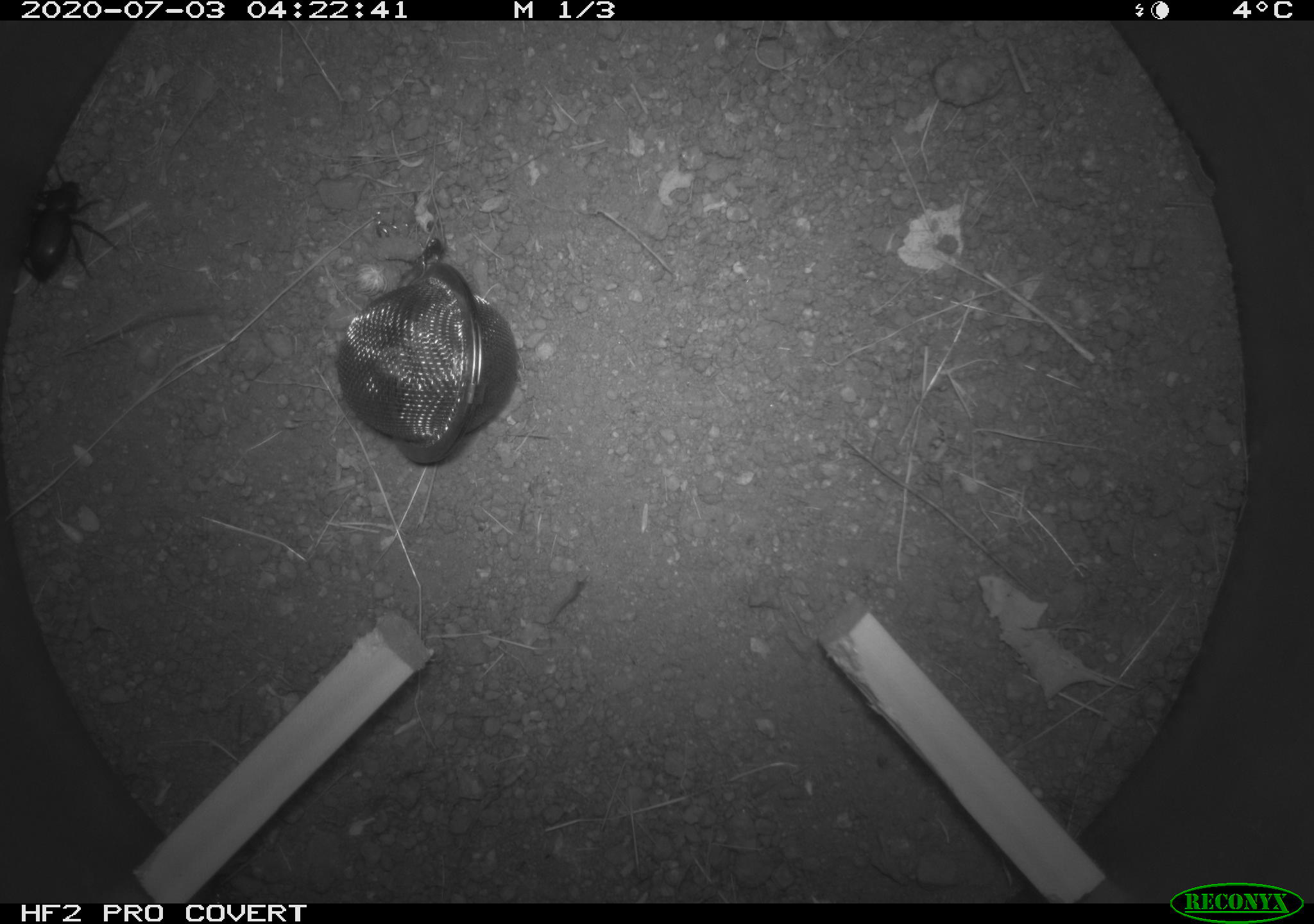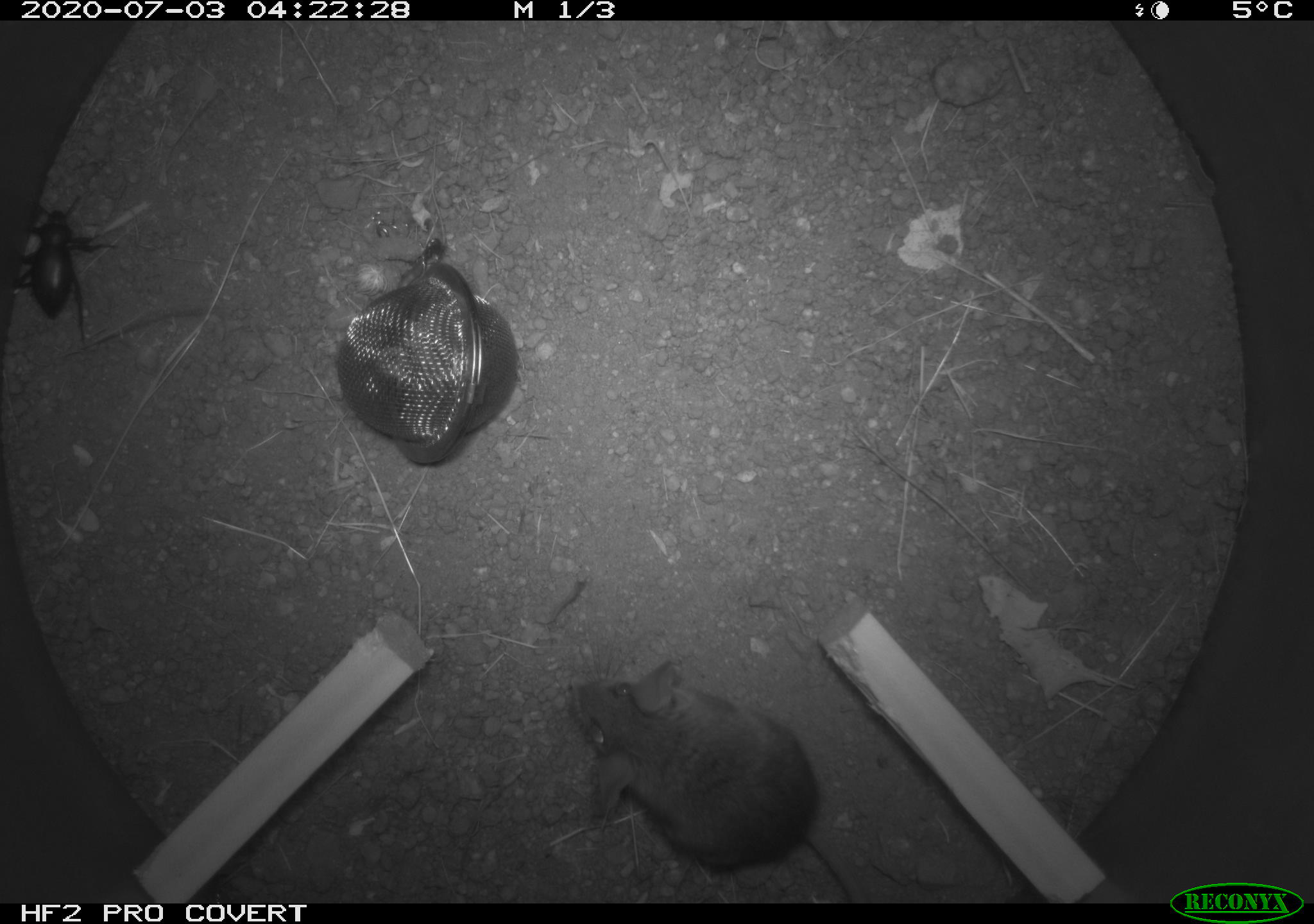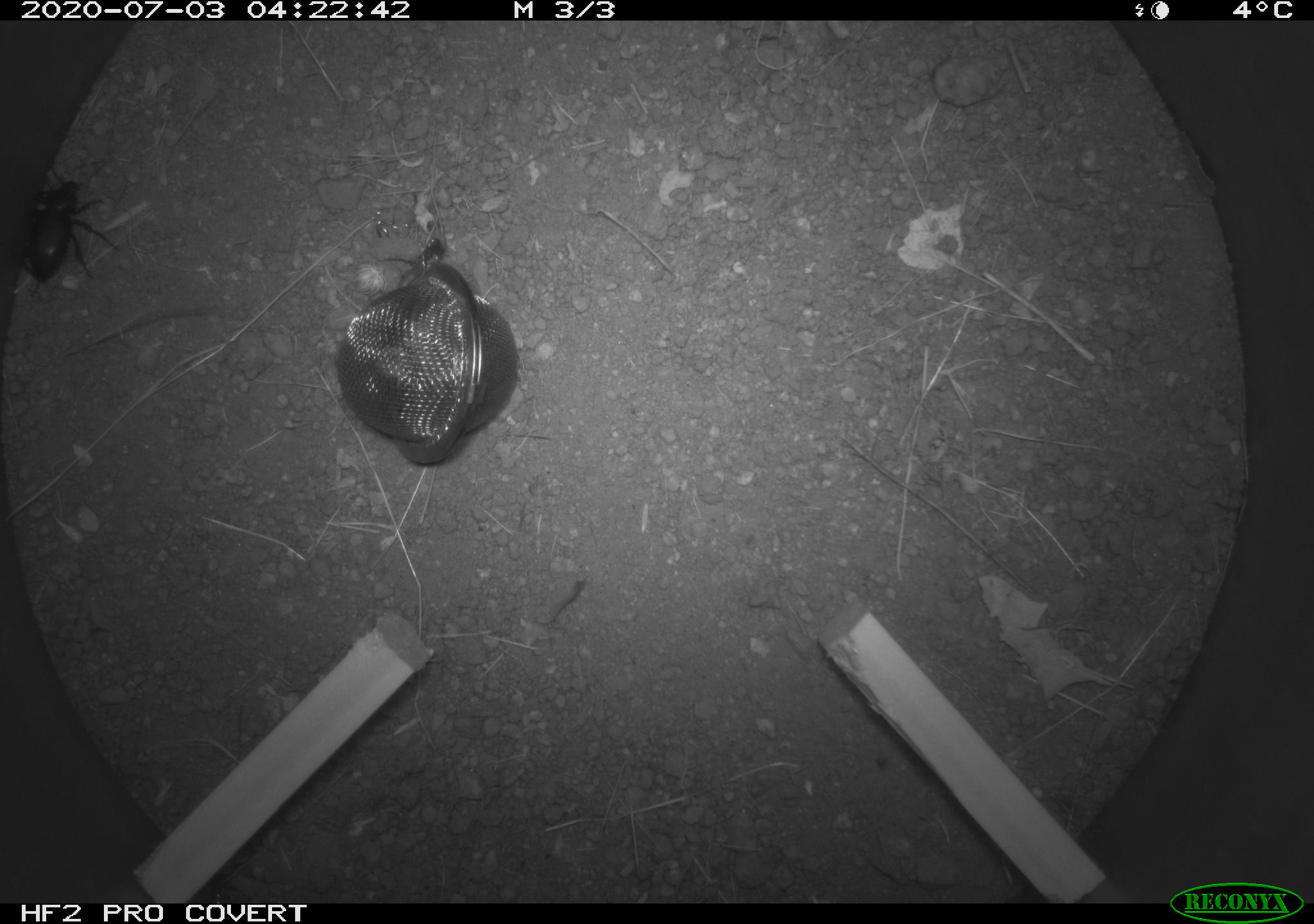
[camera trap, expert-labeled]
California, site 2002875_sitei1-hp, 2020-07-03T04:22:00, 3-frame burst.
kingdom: Animalia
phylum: Arthropoda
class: Insecta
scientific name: Insecta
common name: insect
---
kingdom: Animalia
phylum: Chordata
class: Mammalia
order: Rodentia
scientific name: Rodentia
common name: rodent